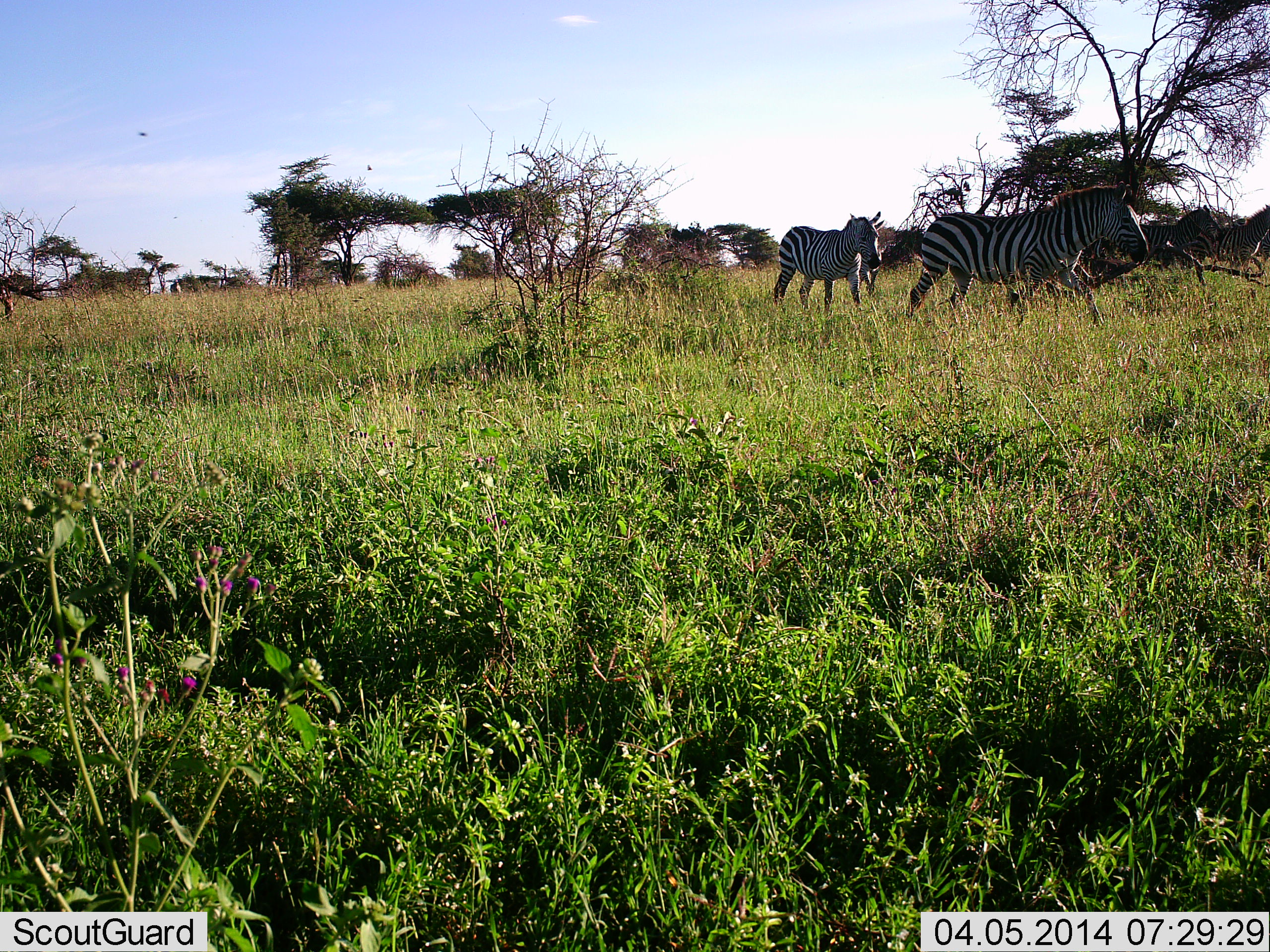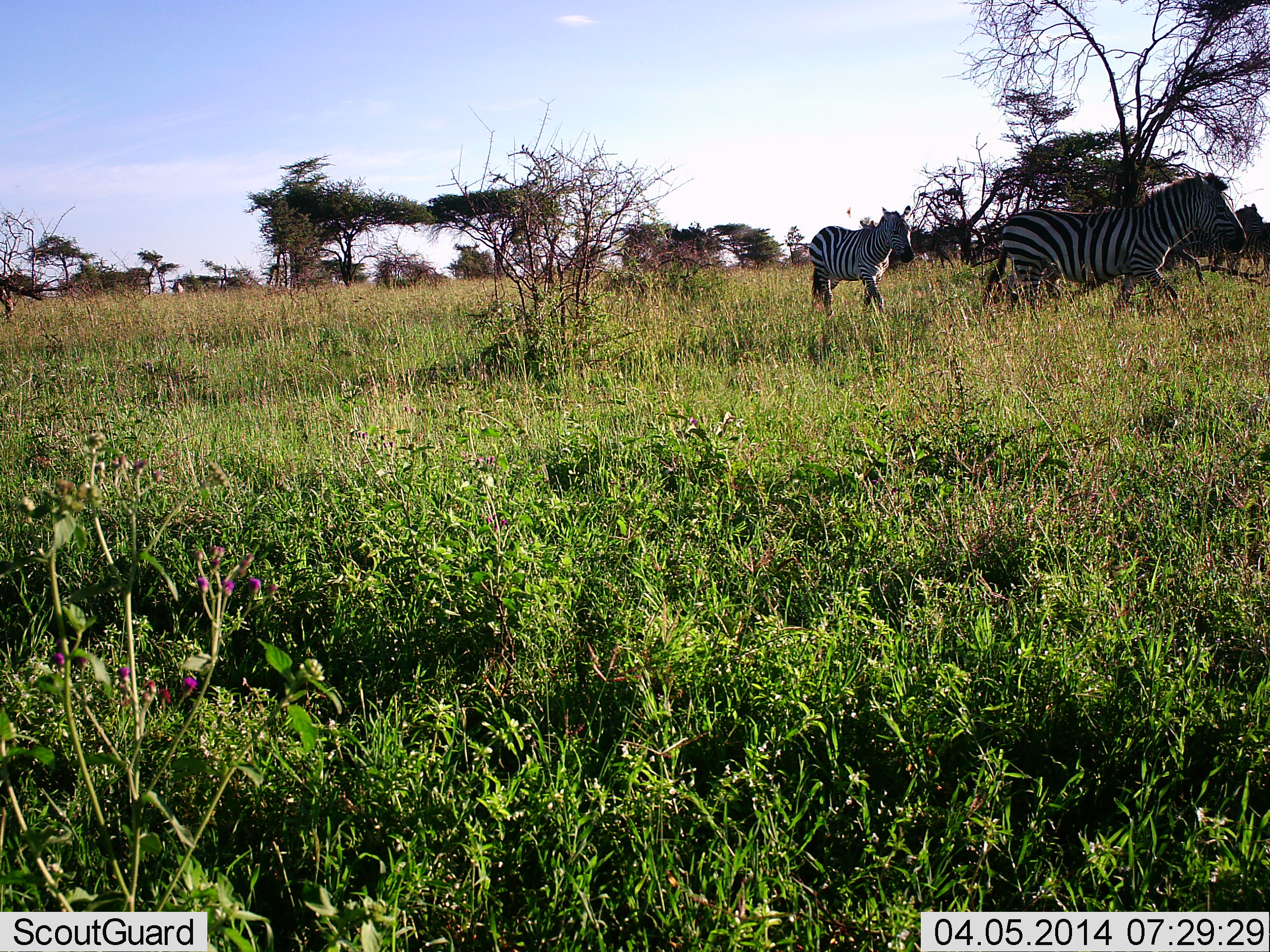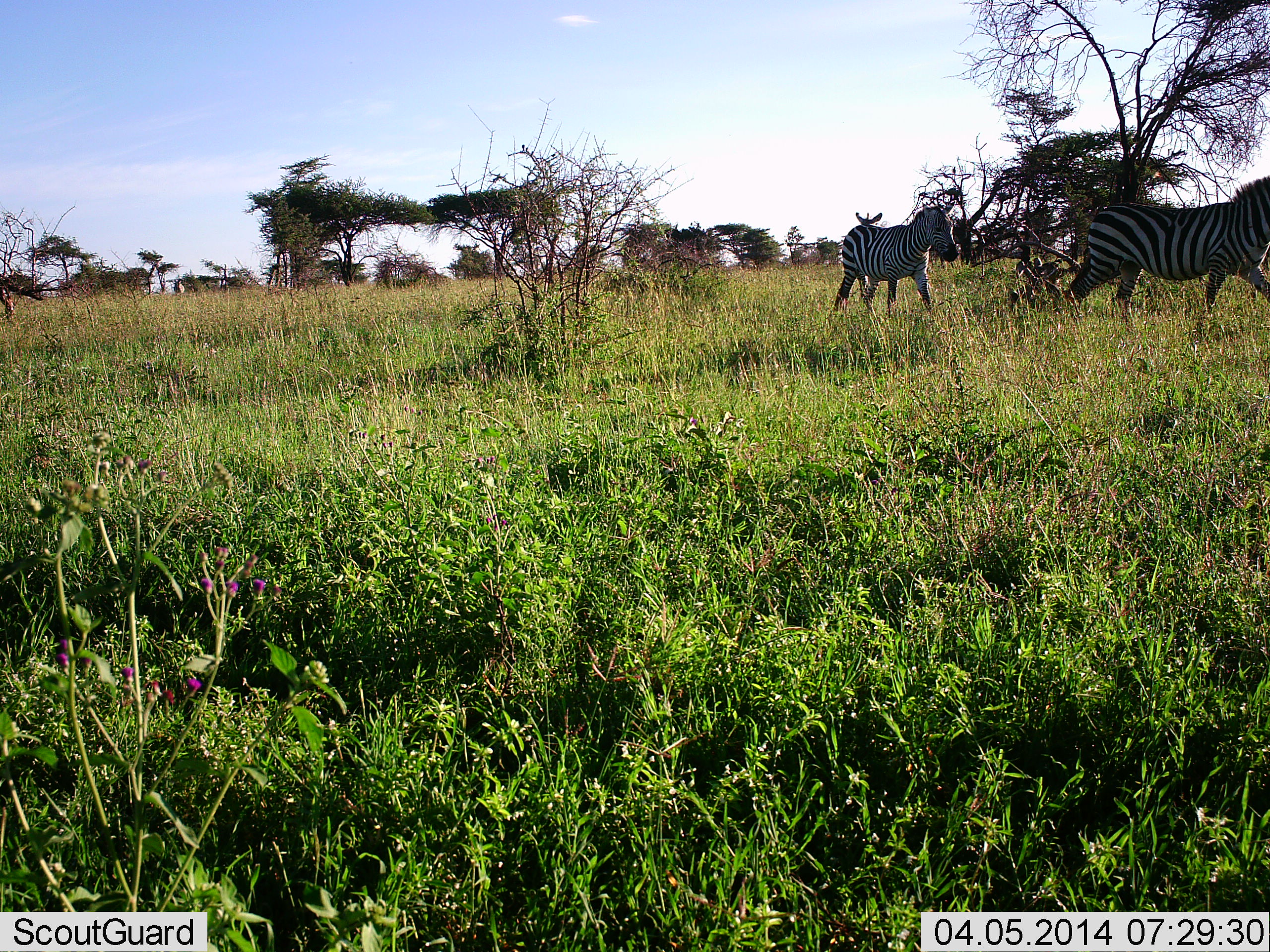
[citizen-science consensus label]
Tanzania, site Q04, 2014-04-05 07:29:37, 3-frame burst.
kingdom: Animalia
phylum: Chordata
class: Mammalia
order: Perissodactyla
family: Equidae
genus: Equus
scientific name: Equus quagga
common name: plains zebra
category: zebra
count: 4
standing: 10%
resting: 0%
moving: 100%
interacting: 0%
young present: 10%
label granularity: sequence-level